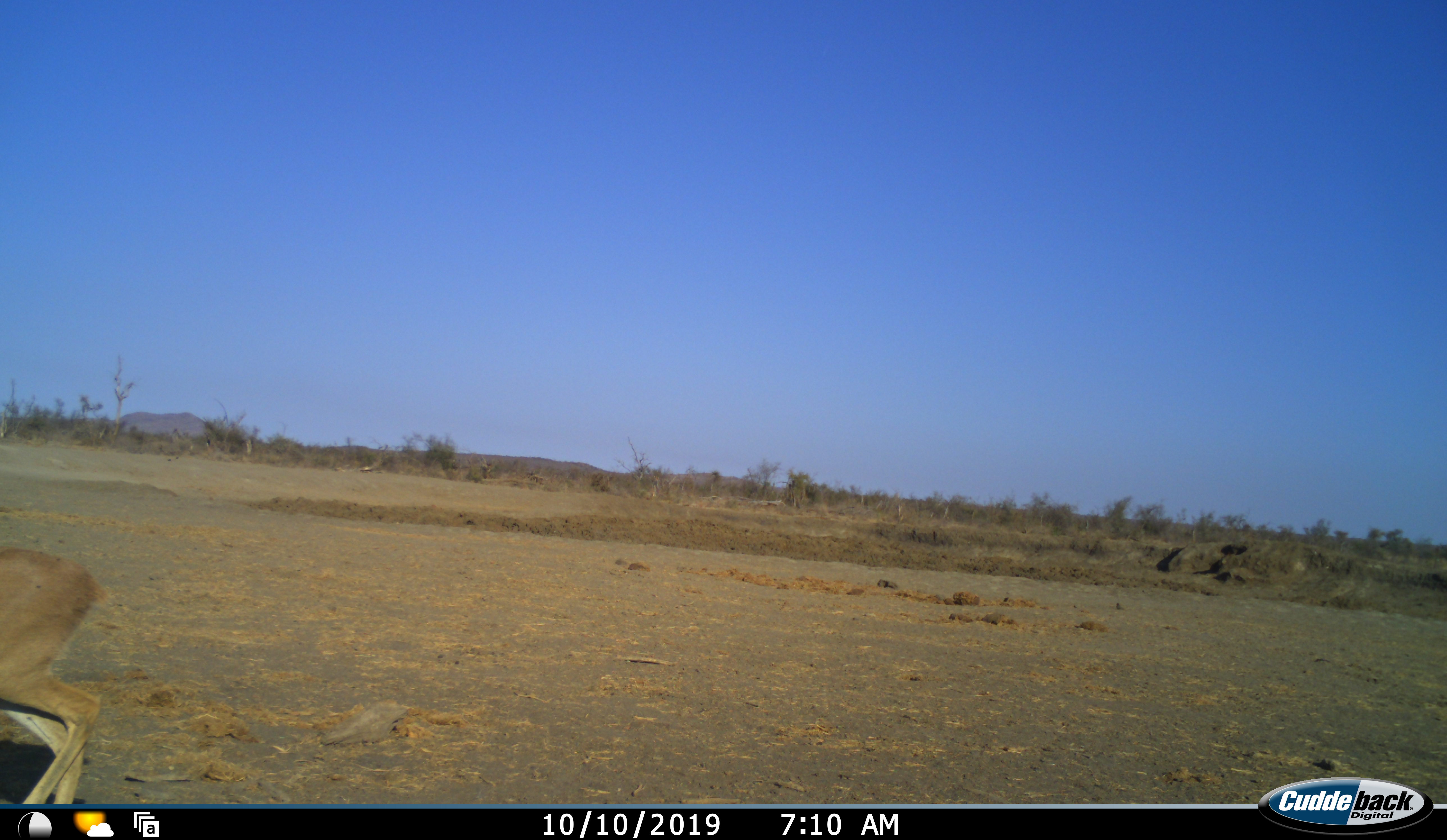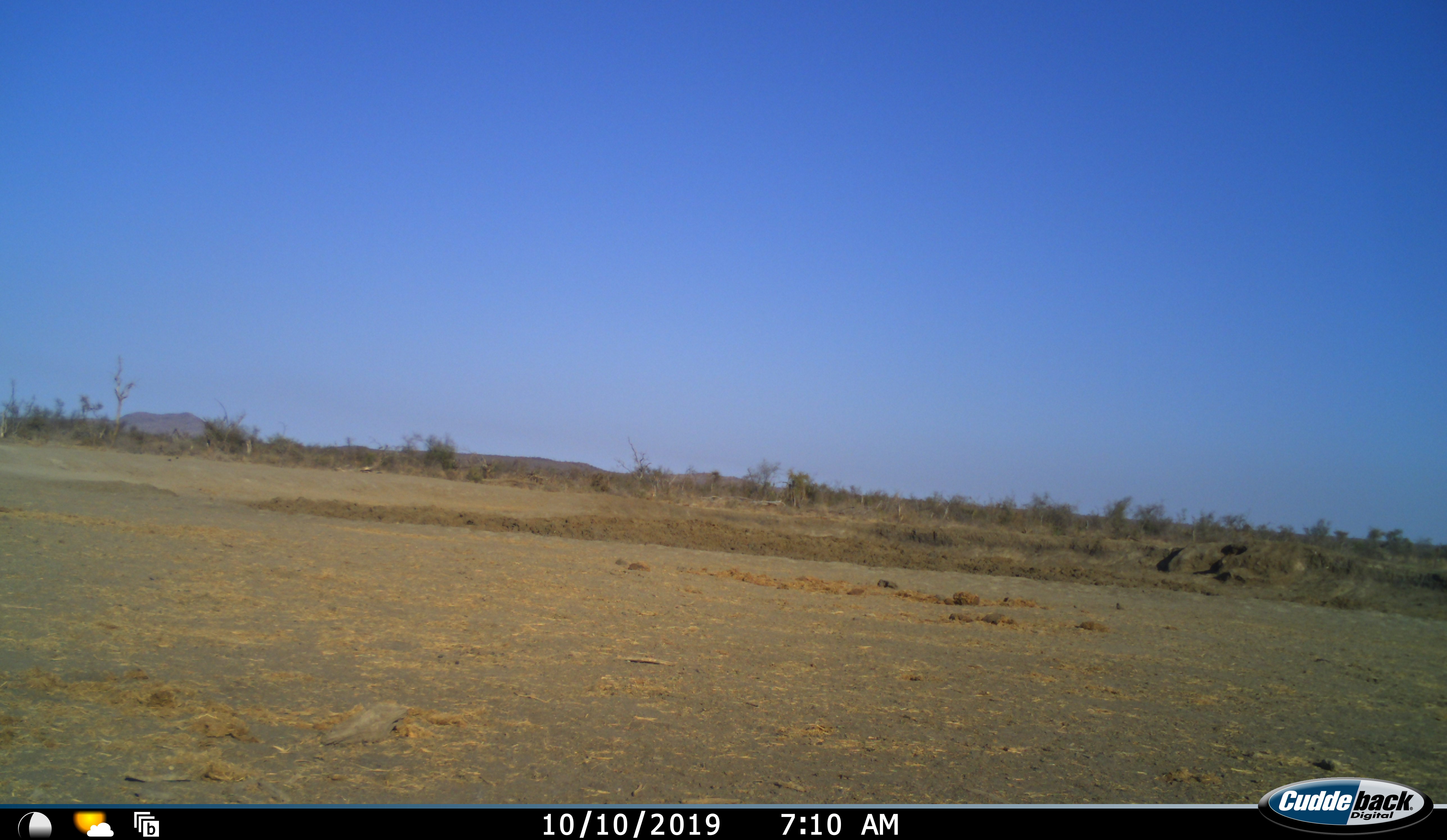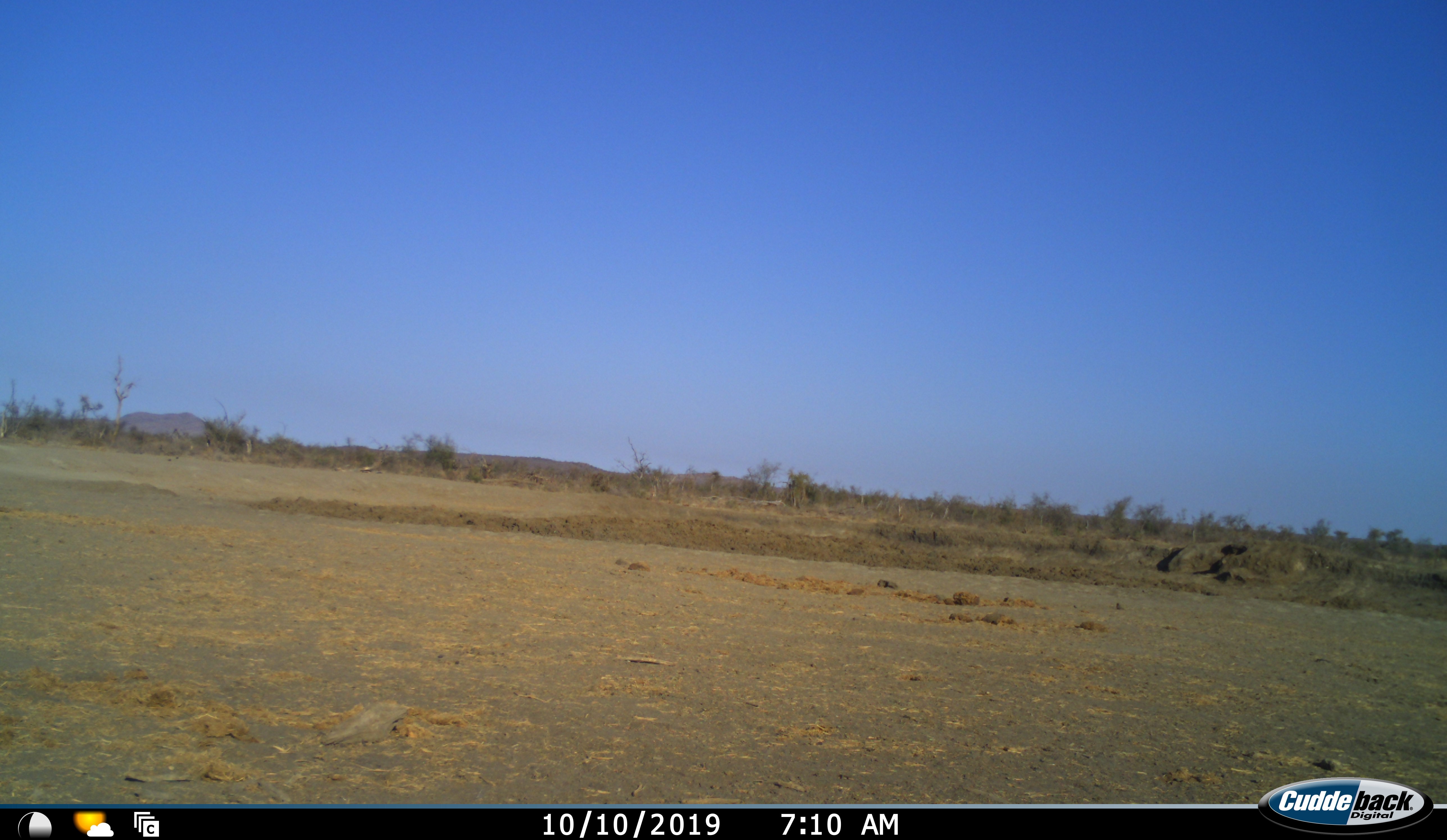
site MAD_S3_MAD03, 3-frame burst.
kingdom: Animalia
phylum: Chordata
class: Mammalia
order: Artiodactyla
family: Bovidae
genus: Aepyceros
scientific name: Aepyceros melampus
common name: impala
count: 1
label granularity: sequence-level